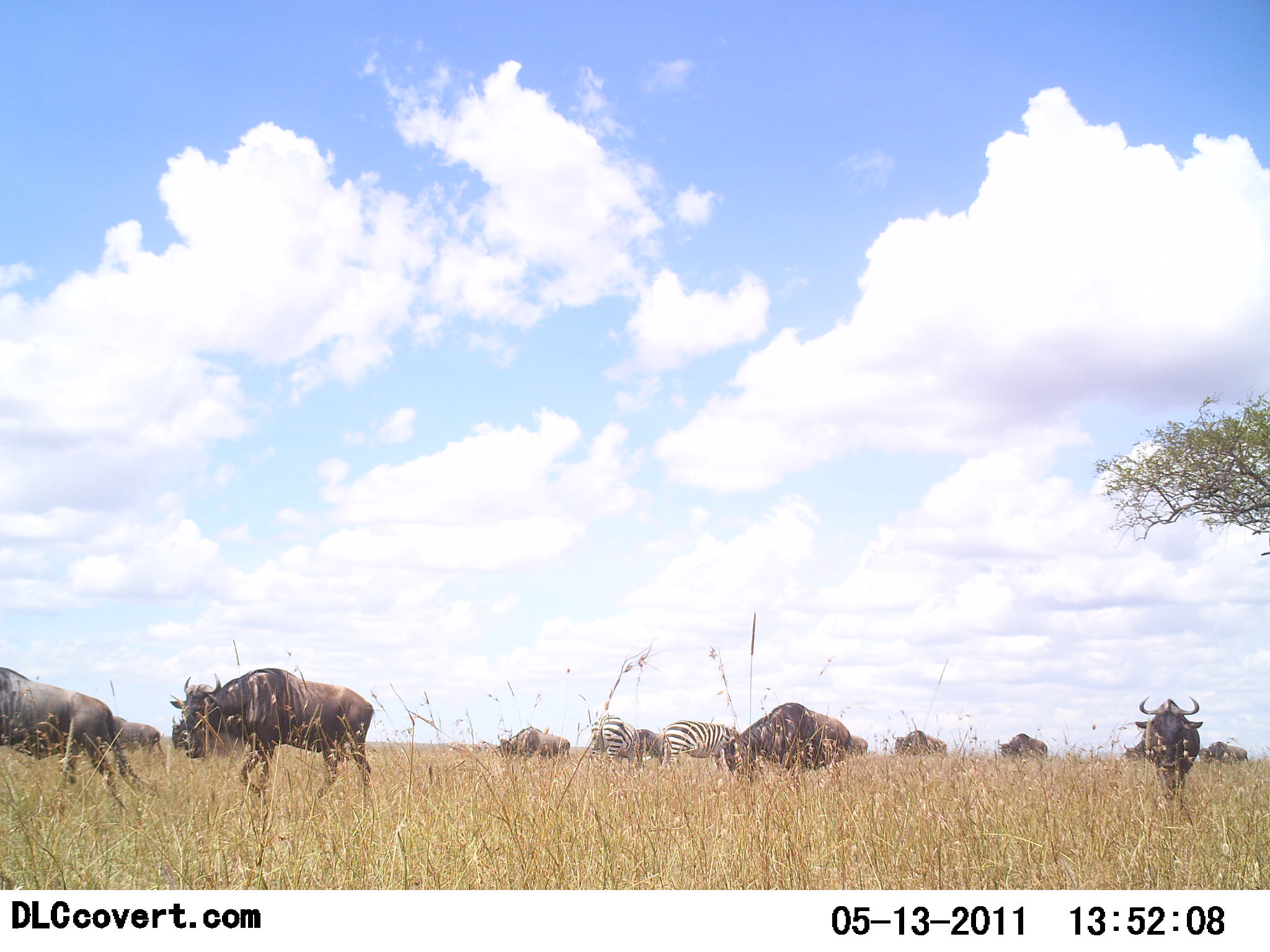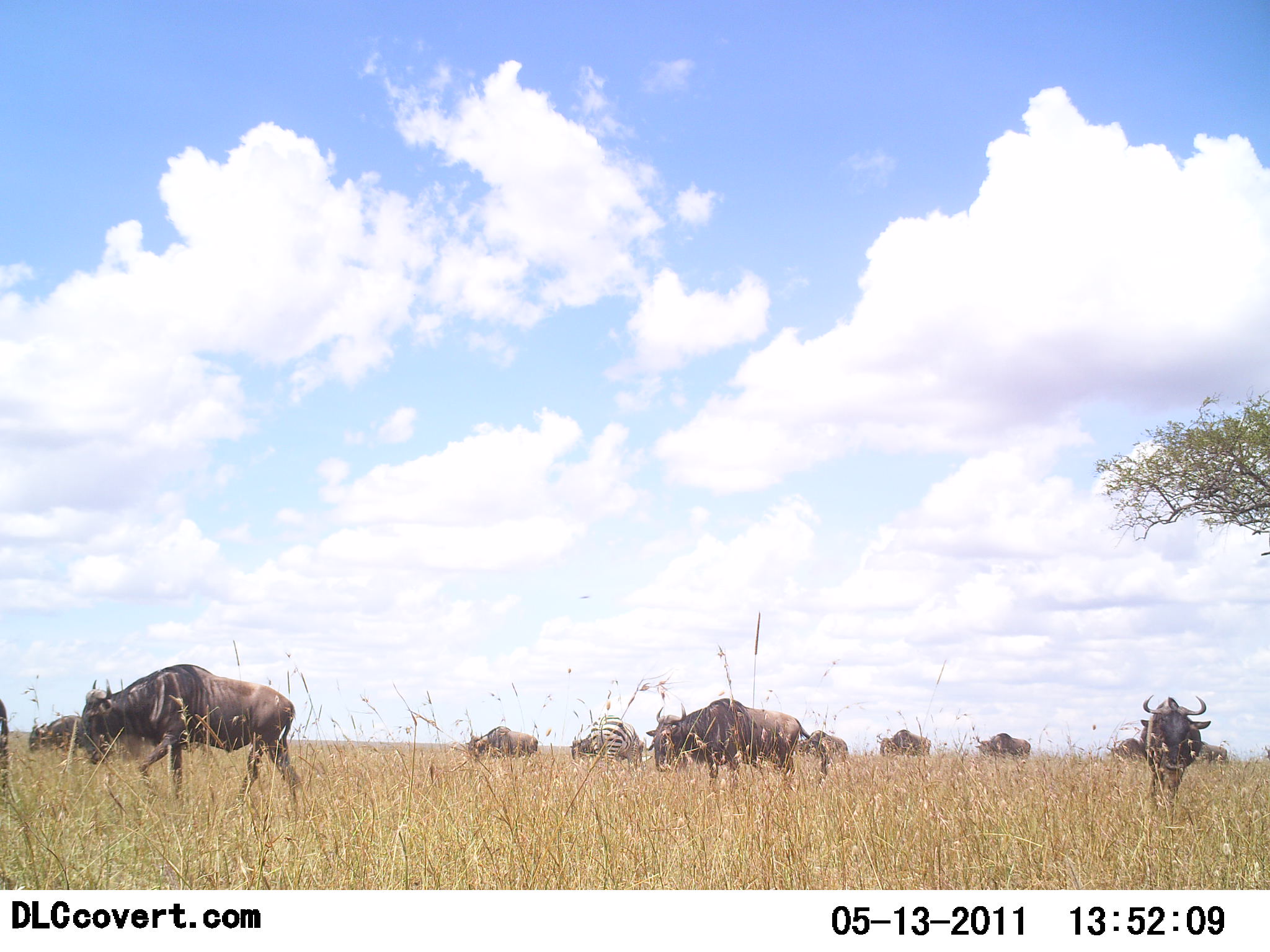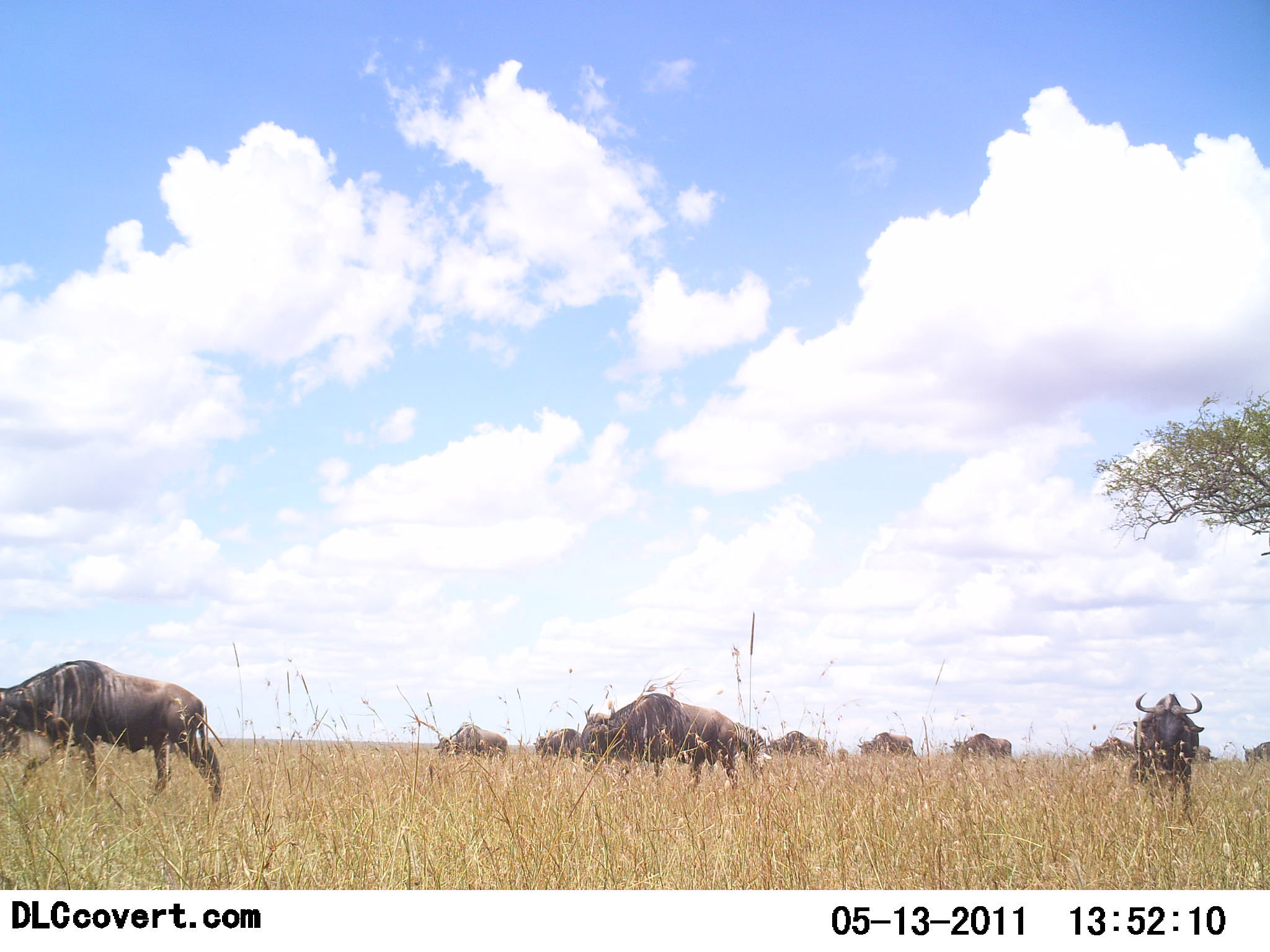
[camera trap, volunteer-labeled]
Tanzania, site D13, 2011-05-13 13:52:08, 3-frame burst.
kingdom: Animalia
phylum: Chordata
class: Mammalia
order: Artiodactyla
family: Bovidae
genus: Connochaetes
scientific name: Connochaetes taurinus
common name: blue wildebeest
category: wildebeest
Wildebeest (blue wildebeest) (Connochaetes taurinus), count 11-50. Behavior (volunteer vote fractions): standing 0%, resting 0%, moving 92%, interacting 8%. Young present (vote fraction): 0%. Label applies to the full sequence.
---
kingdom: Animalia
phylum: Chordata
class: Mammalia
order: Perissodactyla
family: Equidae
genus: Equus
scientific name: Equus quagga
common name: plains zebra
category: zebra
Zebra (plains zebra) (Equus quagga), count 2. Behavior (volunteer vote fractions): standing 42%, resting 0%, moving 25%, interacting 8%. Young present (vote fraction): 0%. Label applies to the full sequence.